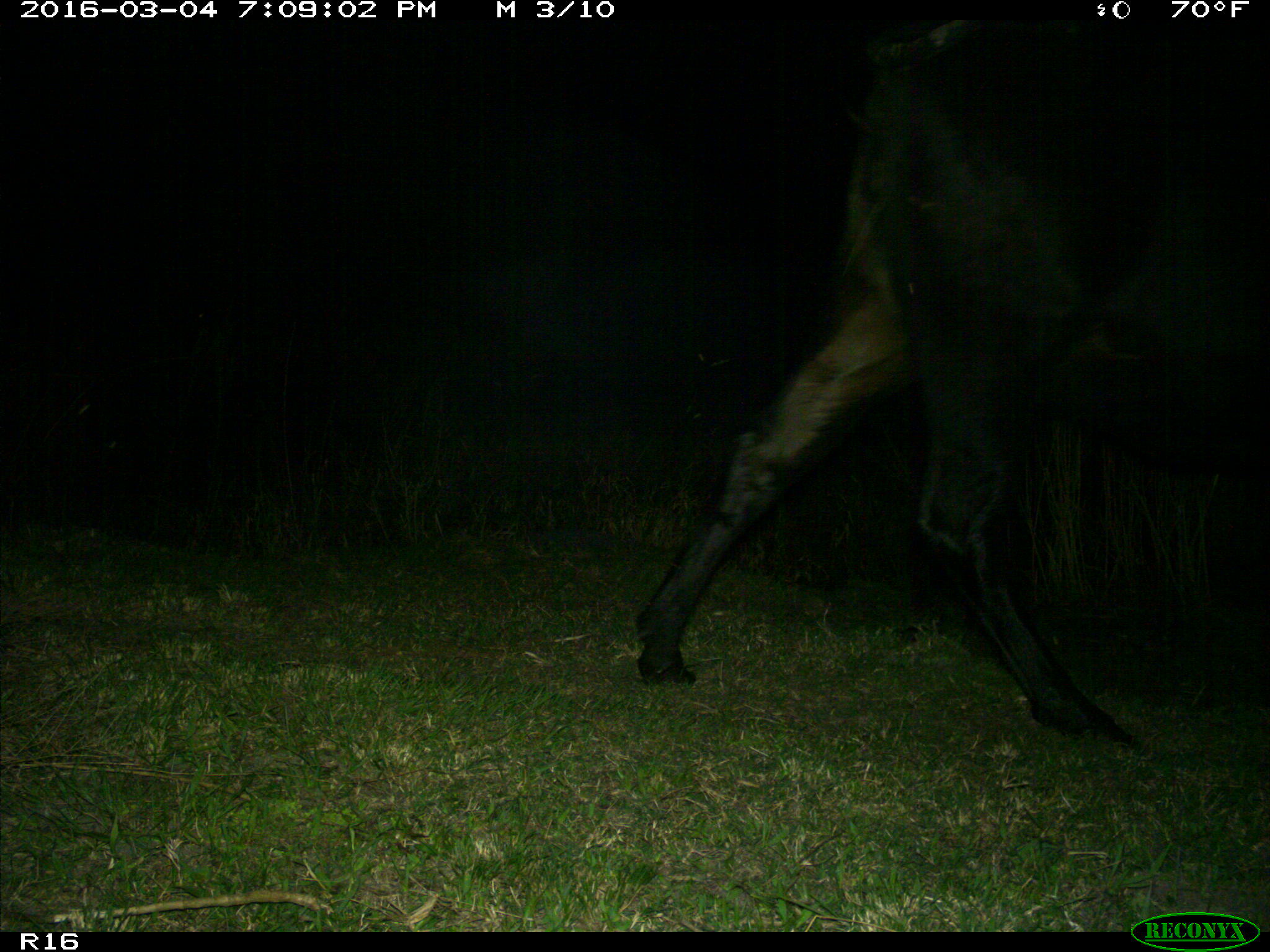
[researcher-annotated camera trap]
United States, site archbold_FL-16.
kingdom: Animalia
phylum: Chordata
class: Mammalia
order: Artiodactyla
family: Bovidae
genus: Bos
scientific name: Bos taurus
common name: domestic cow